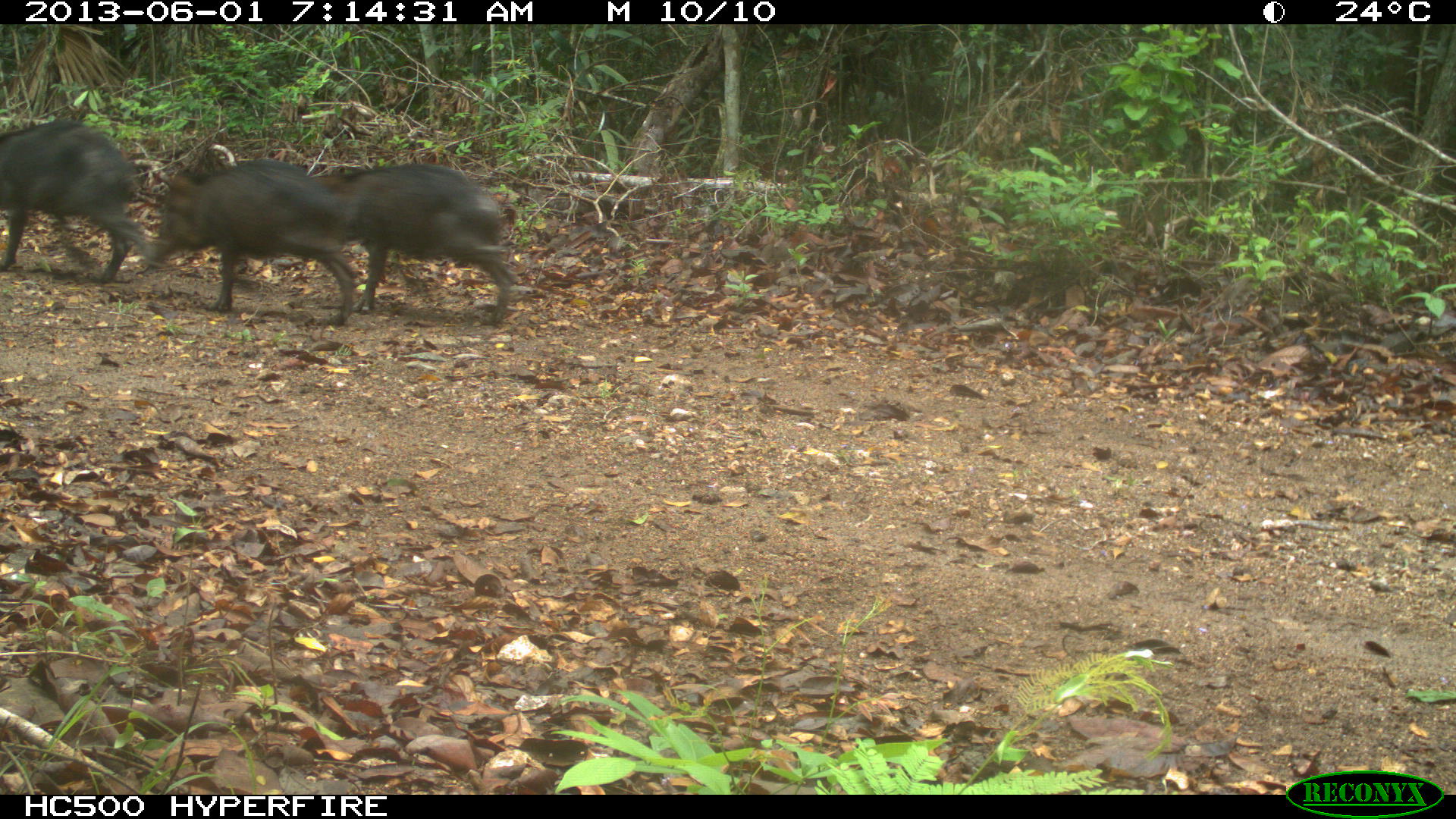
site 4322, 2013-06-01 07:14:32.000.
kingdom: Animalia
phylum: Chordata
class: Mammalia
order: Artiodactyla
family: Tayassuidae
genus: Tayassu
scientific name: Tayassu pecari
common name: white-lipped peccary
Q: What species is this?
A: Tayassu pecari (white-lipped peccary).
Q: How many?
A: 9.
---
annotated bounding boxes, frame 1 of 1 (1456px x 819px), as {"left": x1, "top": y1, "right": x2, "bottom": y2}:
tayassu pecari: {"left": 147, "top": 160, "right": 357, "bottom": 325}; {"left": 314, "top": 162, "right": 518, "bottom": 323}; {"left": 0, "top": 118, "right": 156, "bottom": 284}